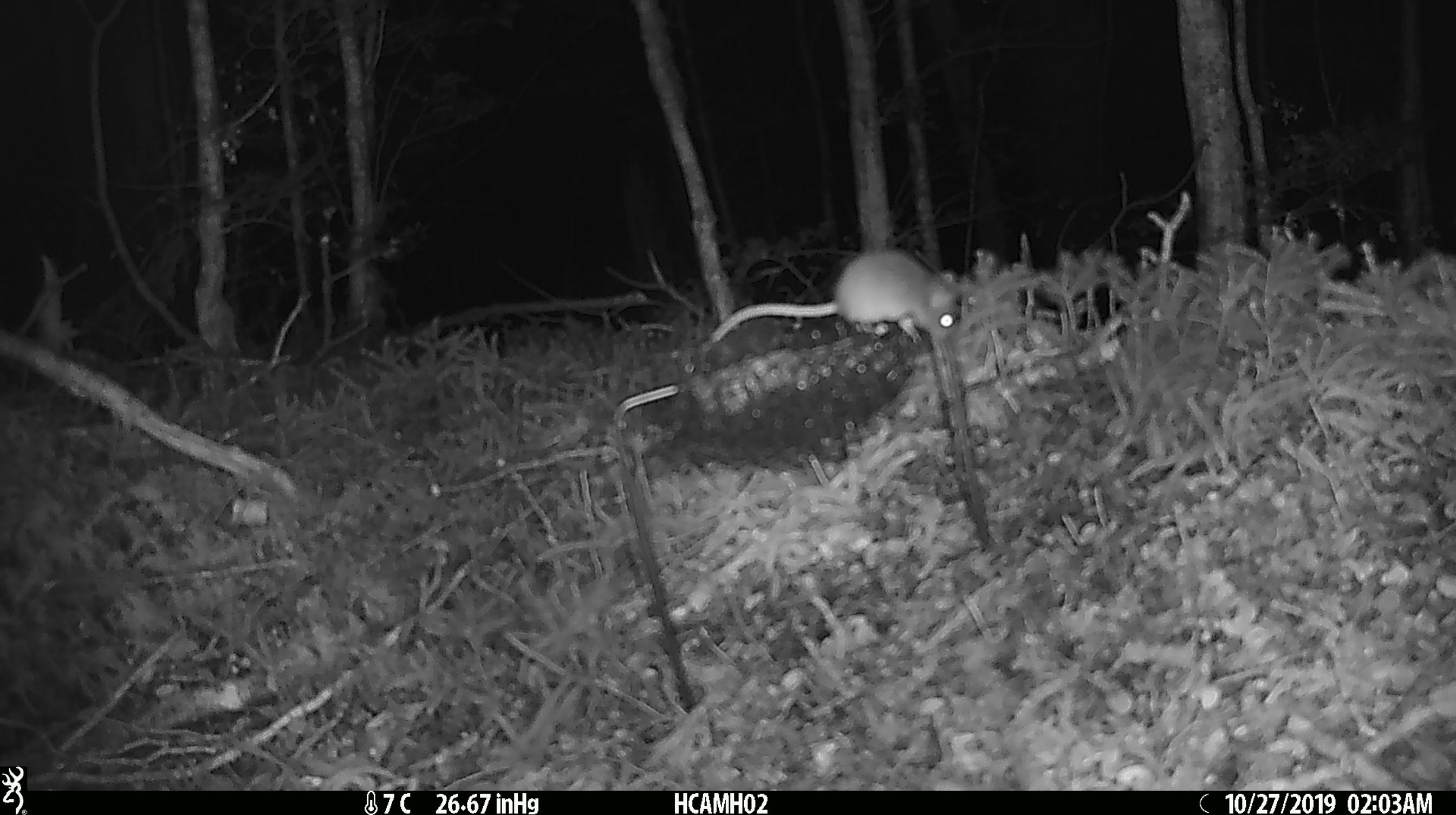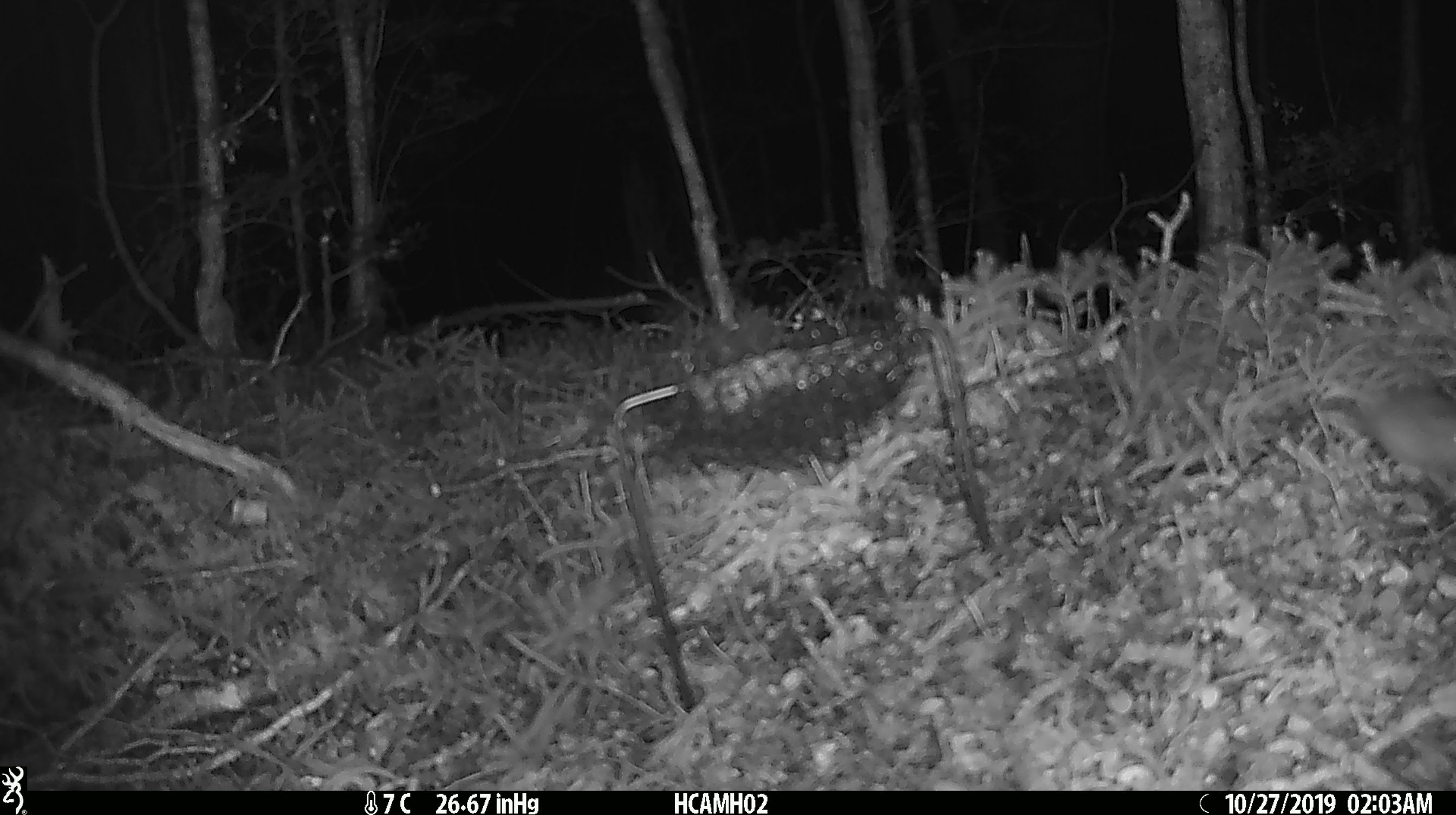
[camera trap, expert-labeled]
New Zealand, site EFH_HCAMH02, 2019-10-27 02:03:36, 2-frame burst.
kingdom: Animalia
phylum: Chordata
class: Mammalia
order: Rodentia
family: Muridae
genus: Mus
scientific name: Mus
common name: mouse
Mouse (Mus).